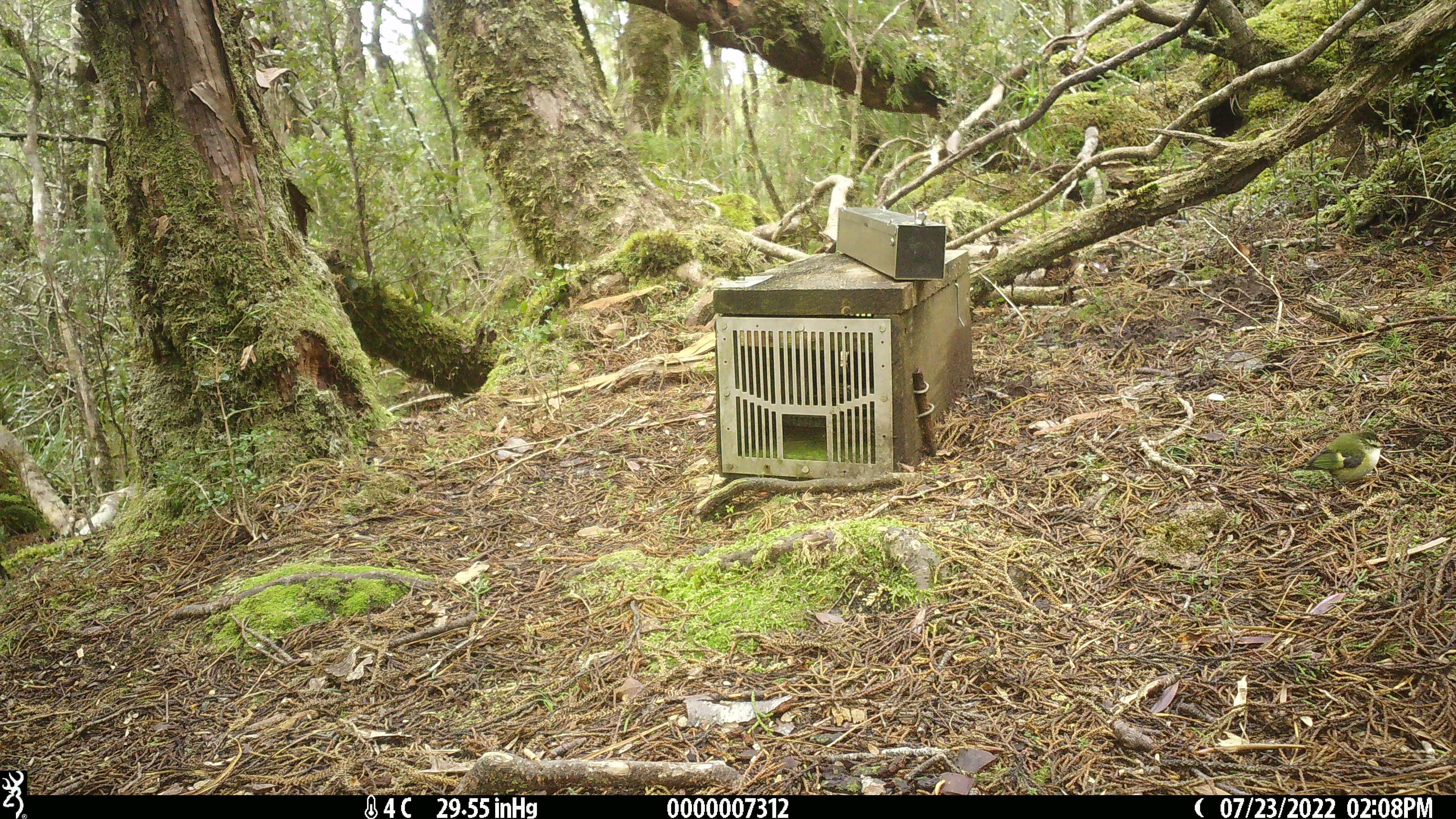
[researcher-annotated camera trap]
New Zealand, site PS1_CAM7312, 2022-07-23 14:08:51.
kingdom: Animalia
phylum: Chordata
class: Aves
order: Passeriformes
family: Acanthisittidae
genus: Acanthisitta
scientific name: Acanthisitta chloris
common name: rifleman